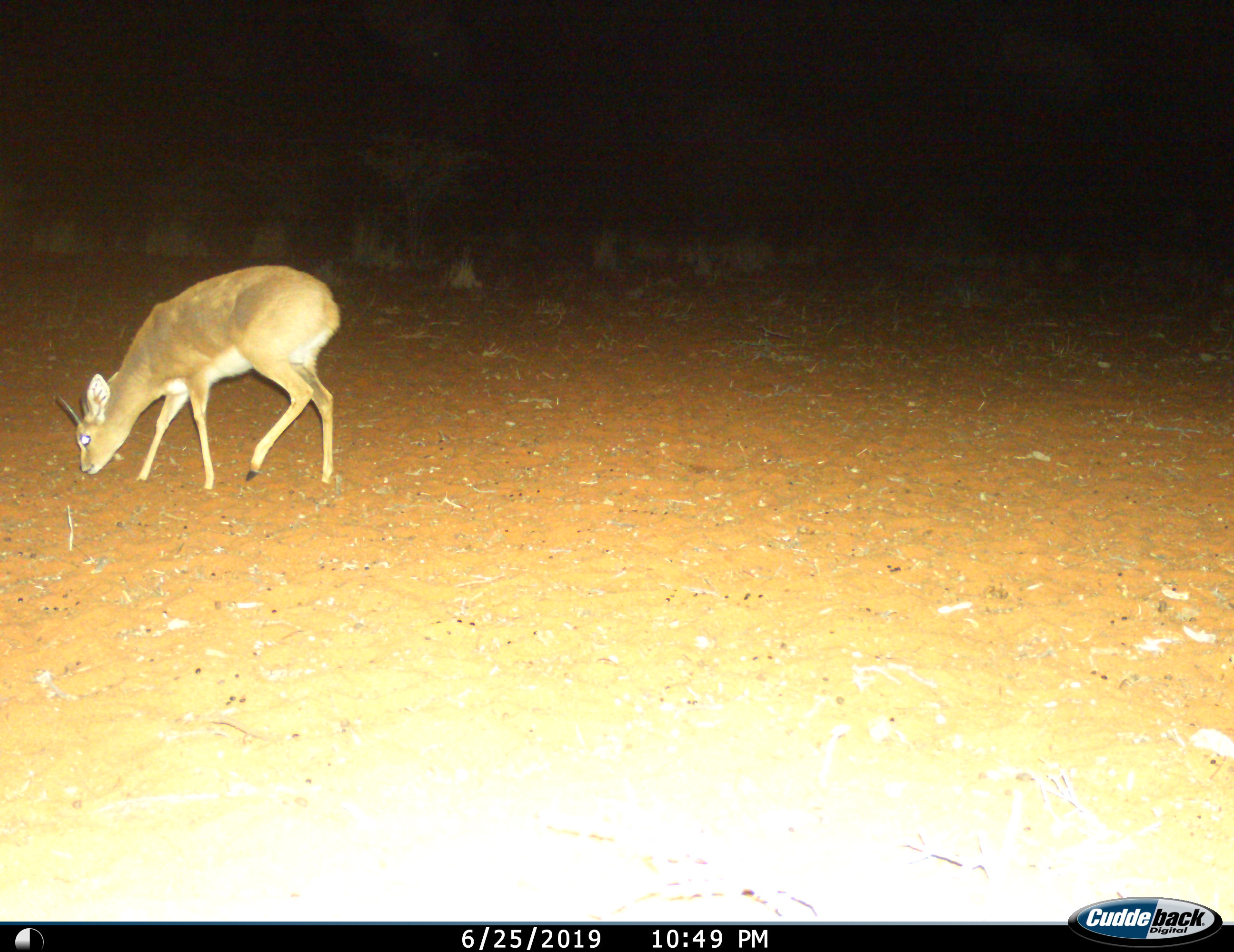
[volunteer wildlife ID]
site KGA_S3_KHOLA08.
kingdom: Animalia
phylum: Chordata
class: Mammalia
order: Artiodactyla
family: Bovidae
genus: Raphicerus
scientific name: Raphicerus campestris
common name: steenbok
Steenbok (Raphicerus campestris), count 1. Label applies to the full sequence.